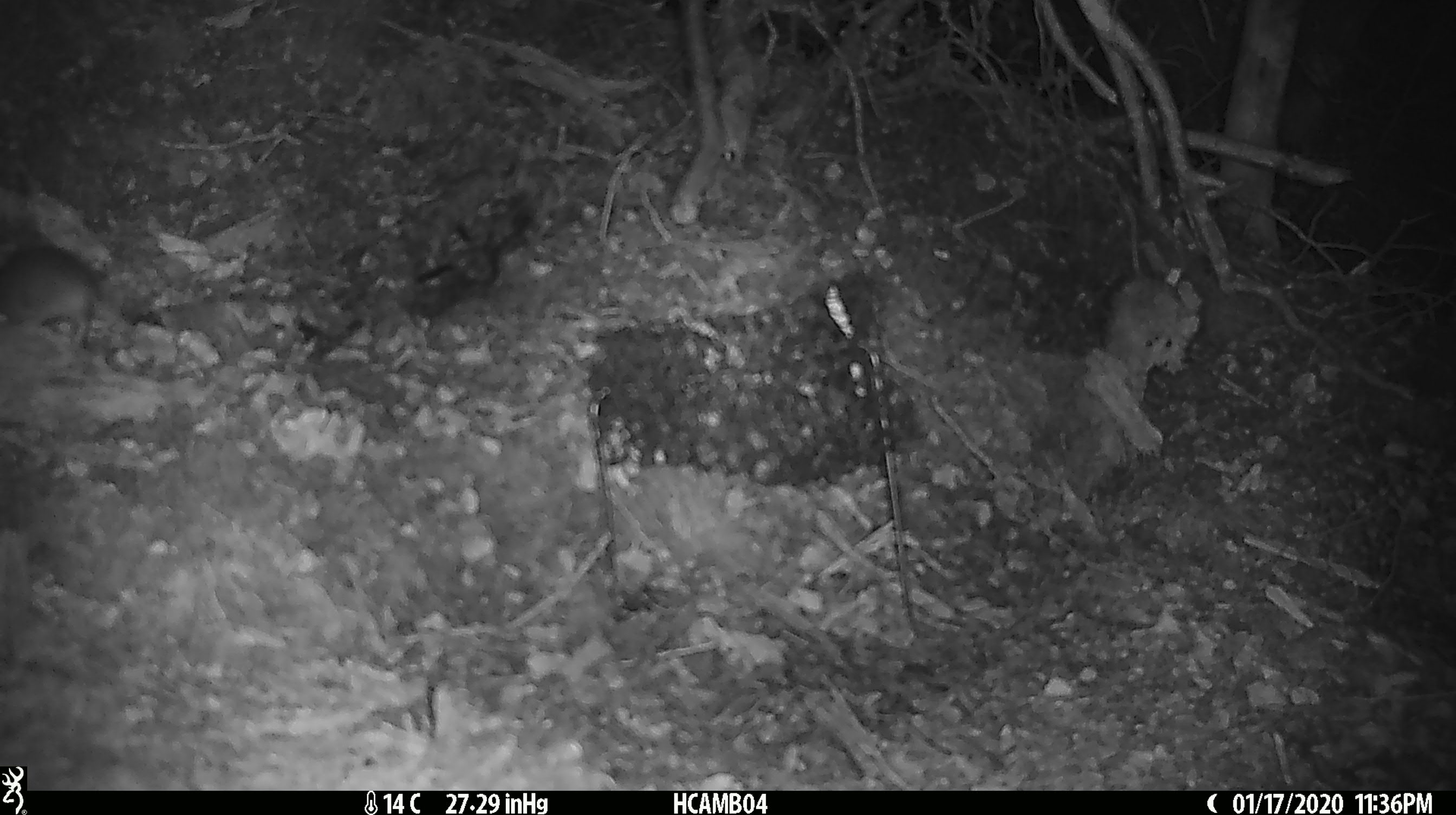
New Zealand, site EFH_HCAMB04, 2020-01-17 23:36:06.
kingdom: Animalia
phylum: Chordata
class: Mammalia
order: Rodentia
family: Muridae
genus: Mus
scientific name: Mus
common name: mouse